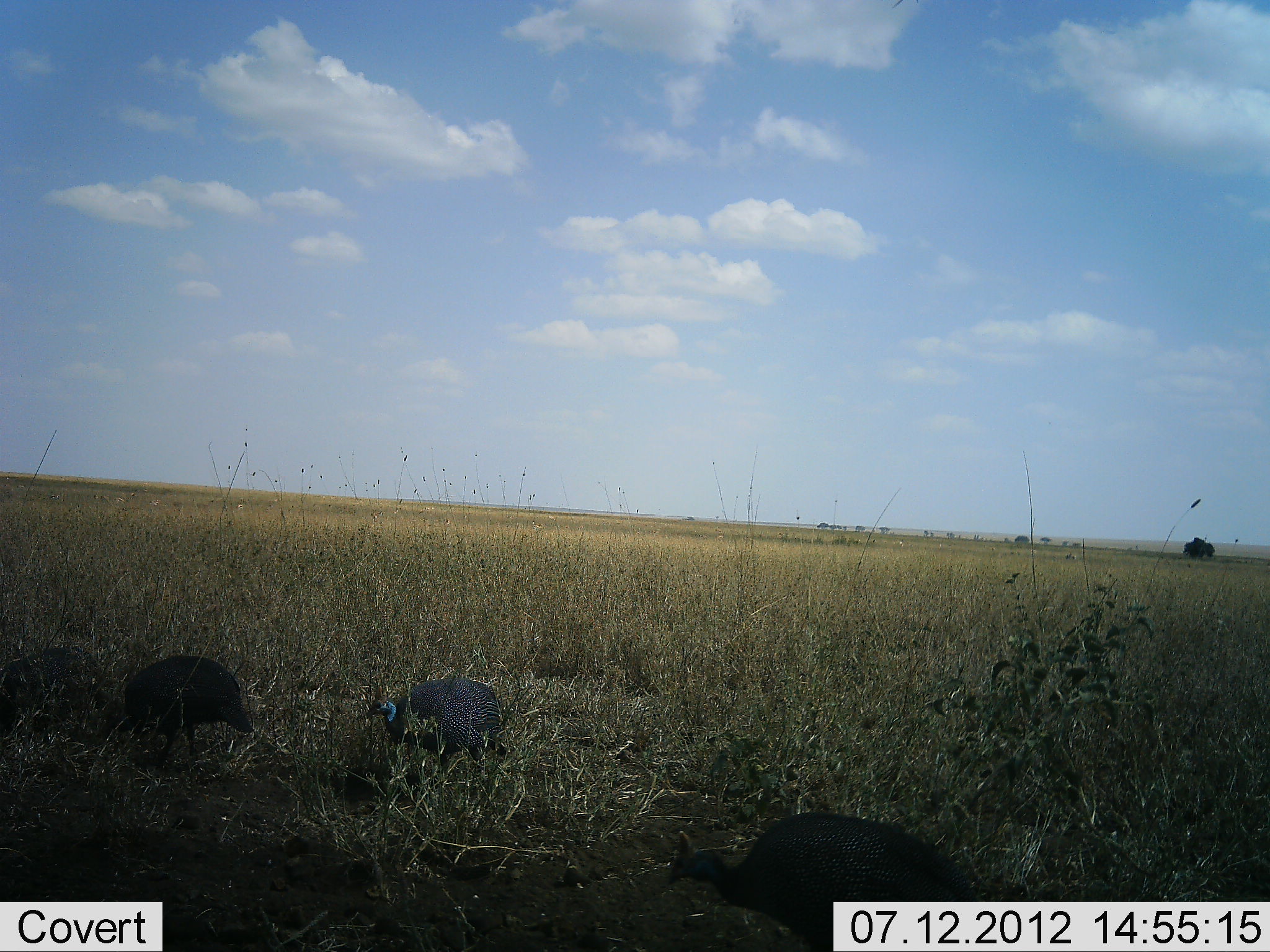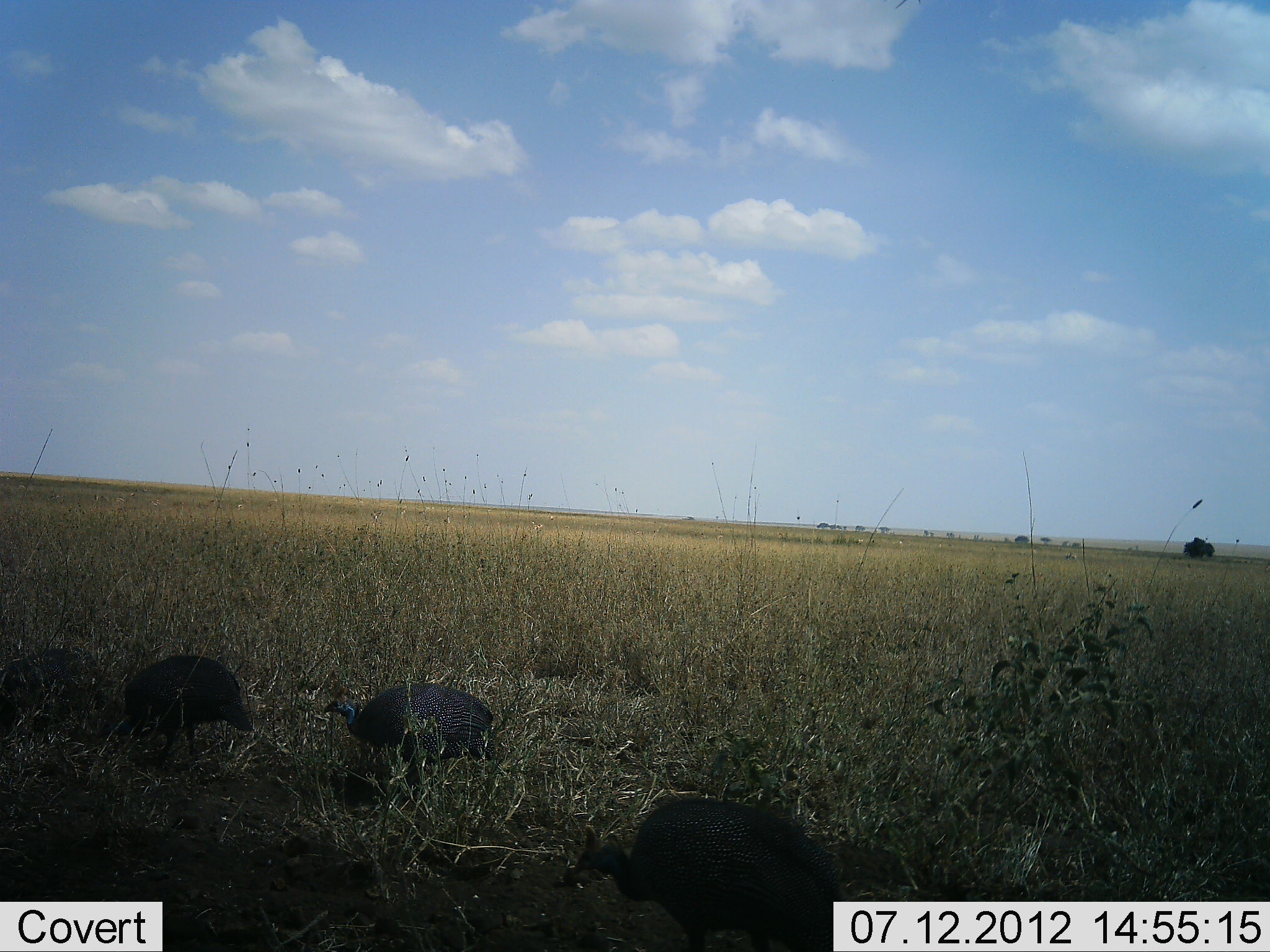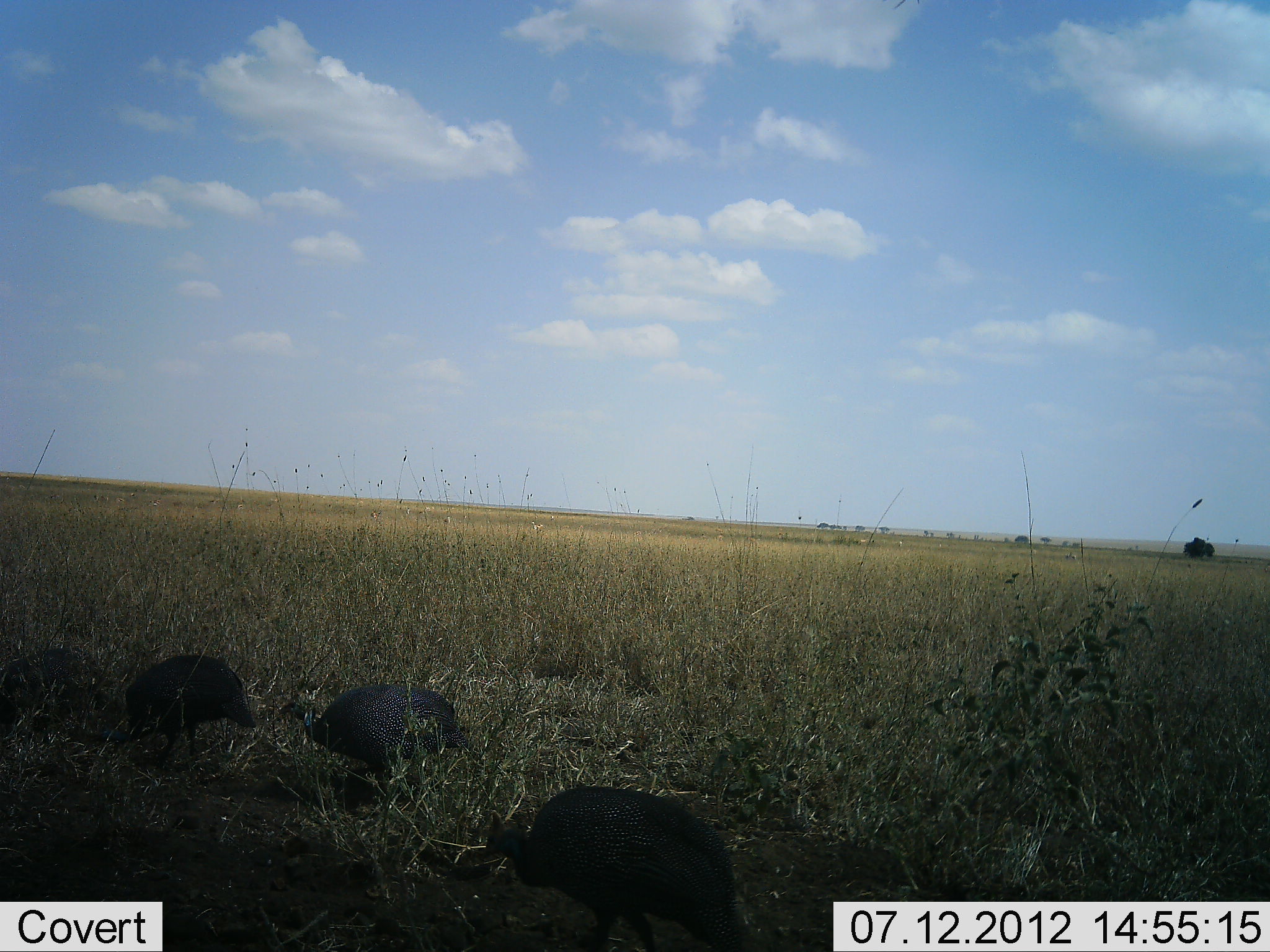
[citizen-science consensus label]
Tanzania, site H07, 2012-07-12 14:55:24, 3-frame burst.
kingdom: Animalia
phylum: Chordata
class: Aves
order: Galliformes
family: Numididae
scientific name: Numididae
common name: guinea fowl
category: guineafowl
Guineafowl (guinea fowl) (Numididae), count 3. Behavior (volunteer vote fractions): standing 50%, resting 0%, moving 80%, interacting 0%. Young present (vote fraction): 0%. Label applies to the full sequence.